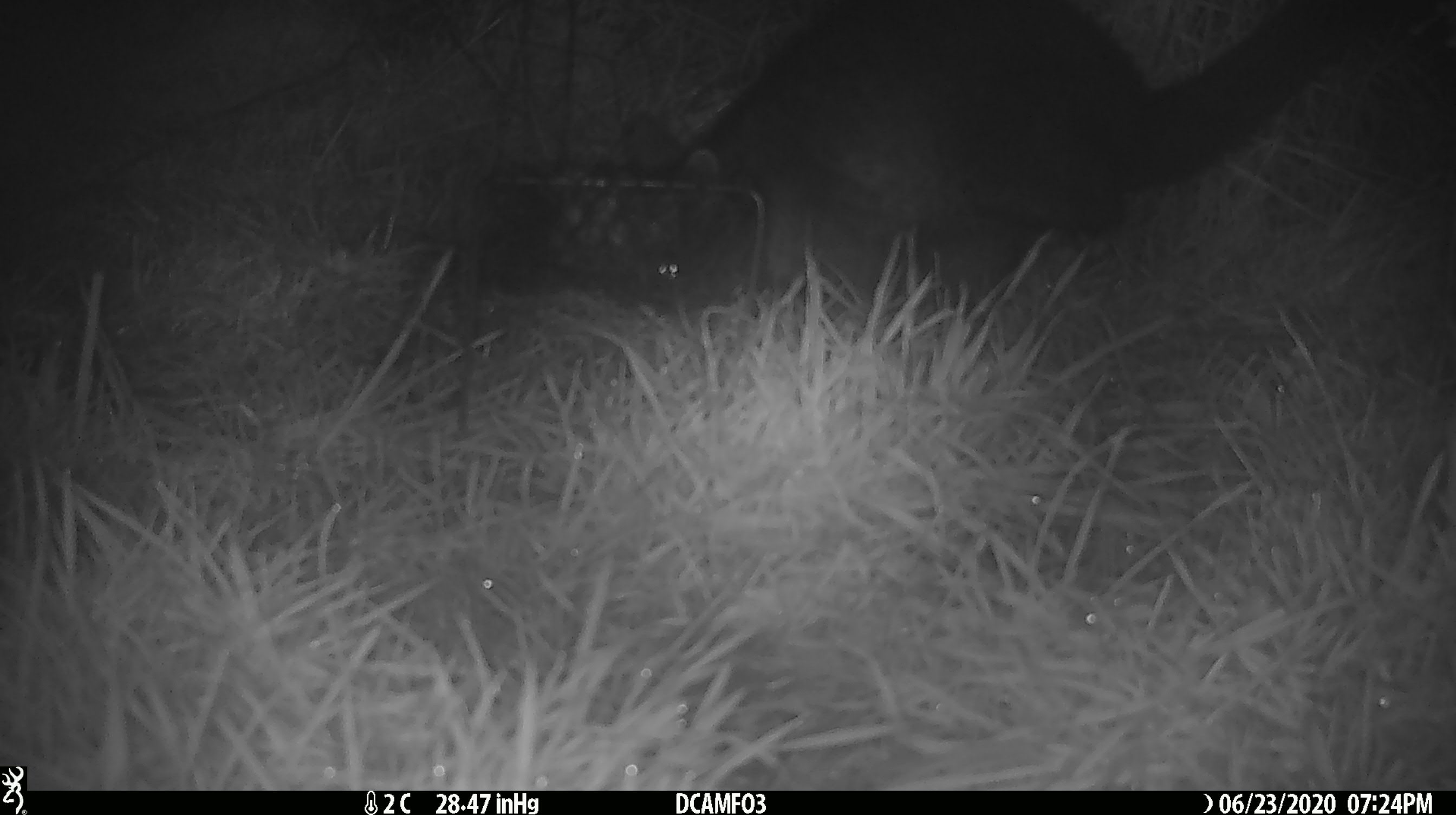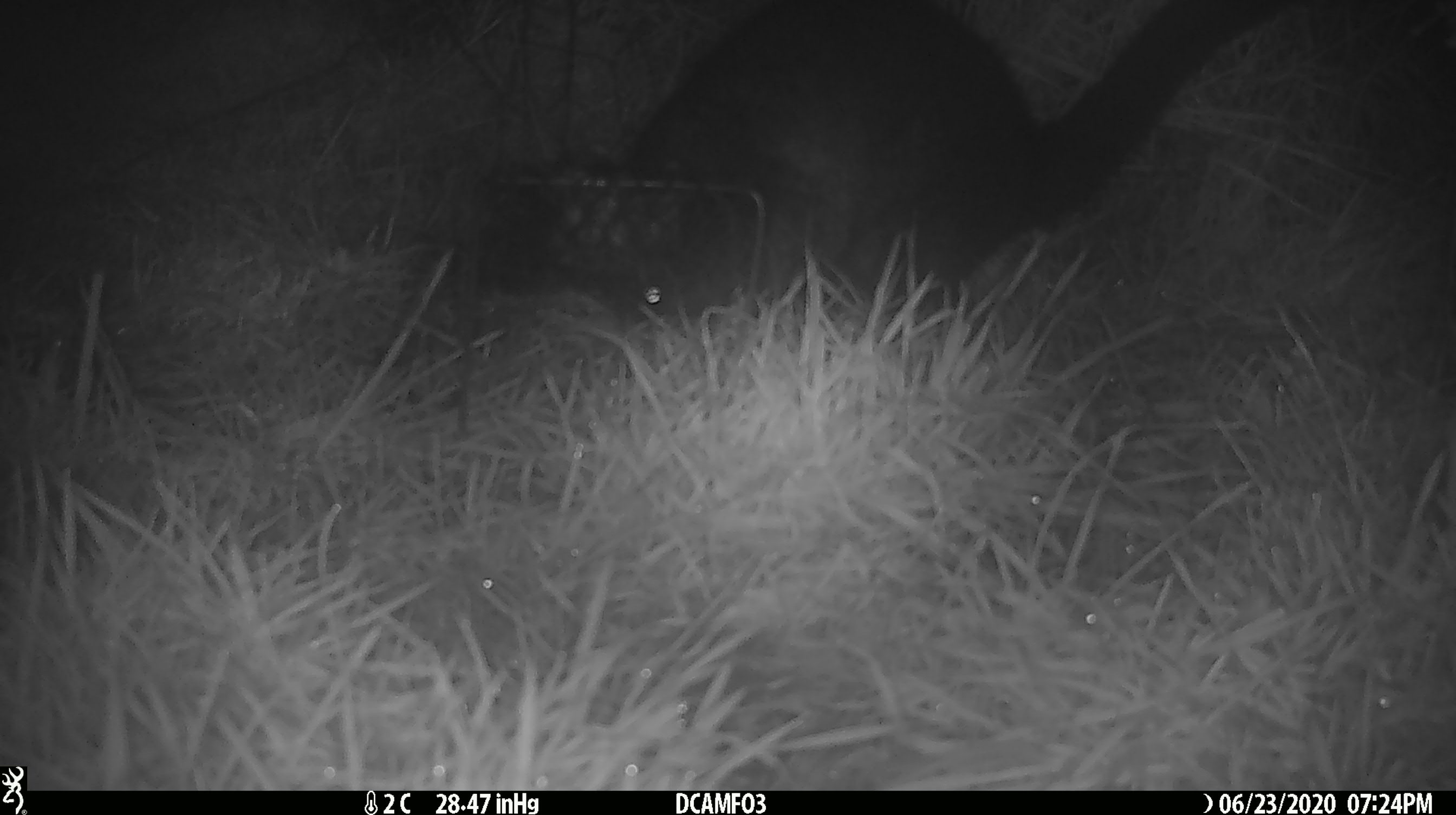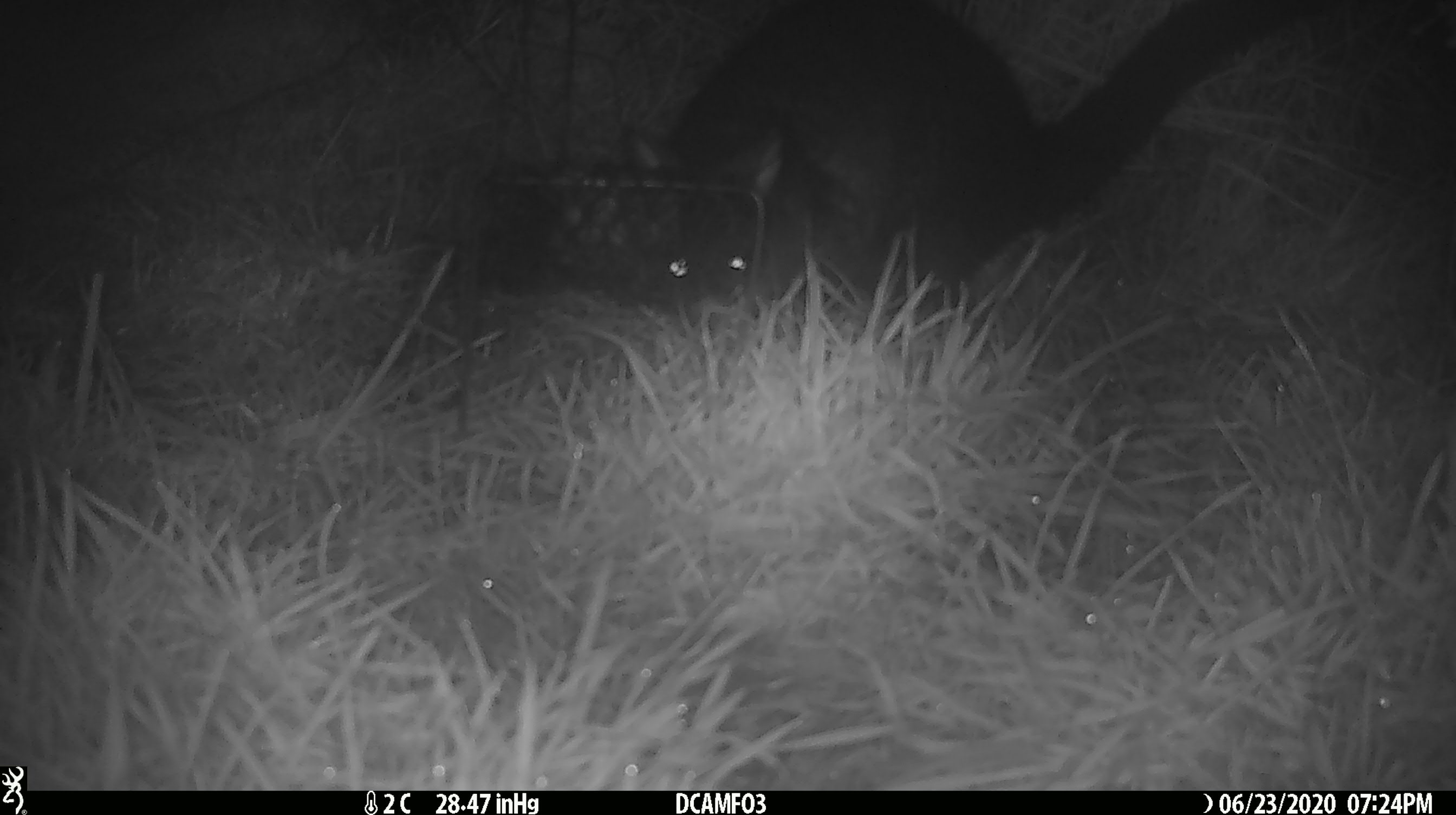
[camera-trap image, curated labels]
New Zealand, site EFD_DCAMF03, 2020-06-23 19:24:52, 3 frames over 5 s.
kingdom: Animalia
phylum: Chordata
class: Mammalia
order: Diprotodontia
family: Phalangeridae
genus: Trichosurus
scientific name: Trichosurus vulpecula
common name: common brushtail possum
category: possum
Possum (common brushtail possum) (Trichosurus vulpecula).